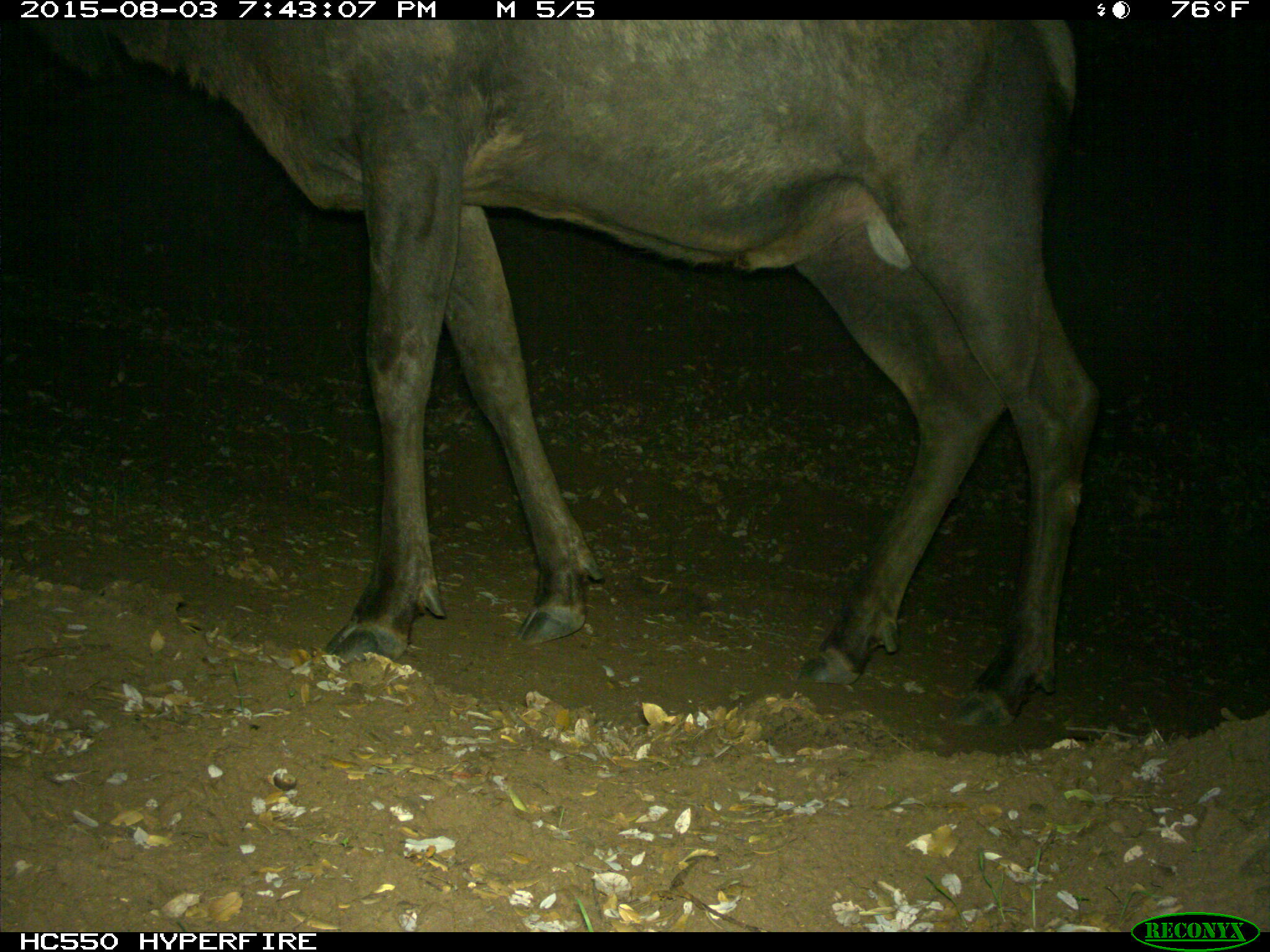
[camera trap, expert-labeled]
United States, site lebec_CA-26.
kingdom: Animalia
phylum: Chordata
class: Mammalia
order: Artiodactyla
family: Cervidae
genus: Cervus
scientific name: Cervus canadensis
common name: elk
Cervus canadensis (elk).